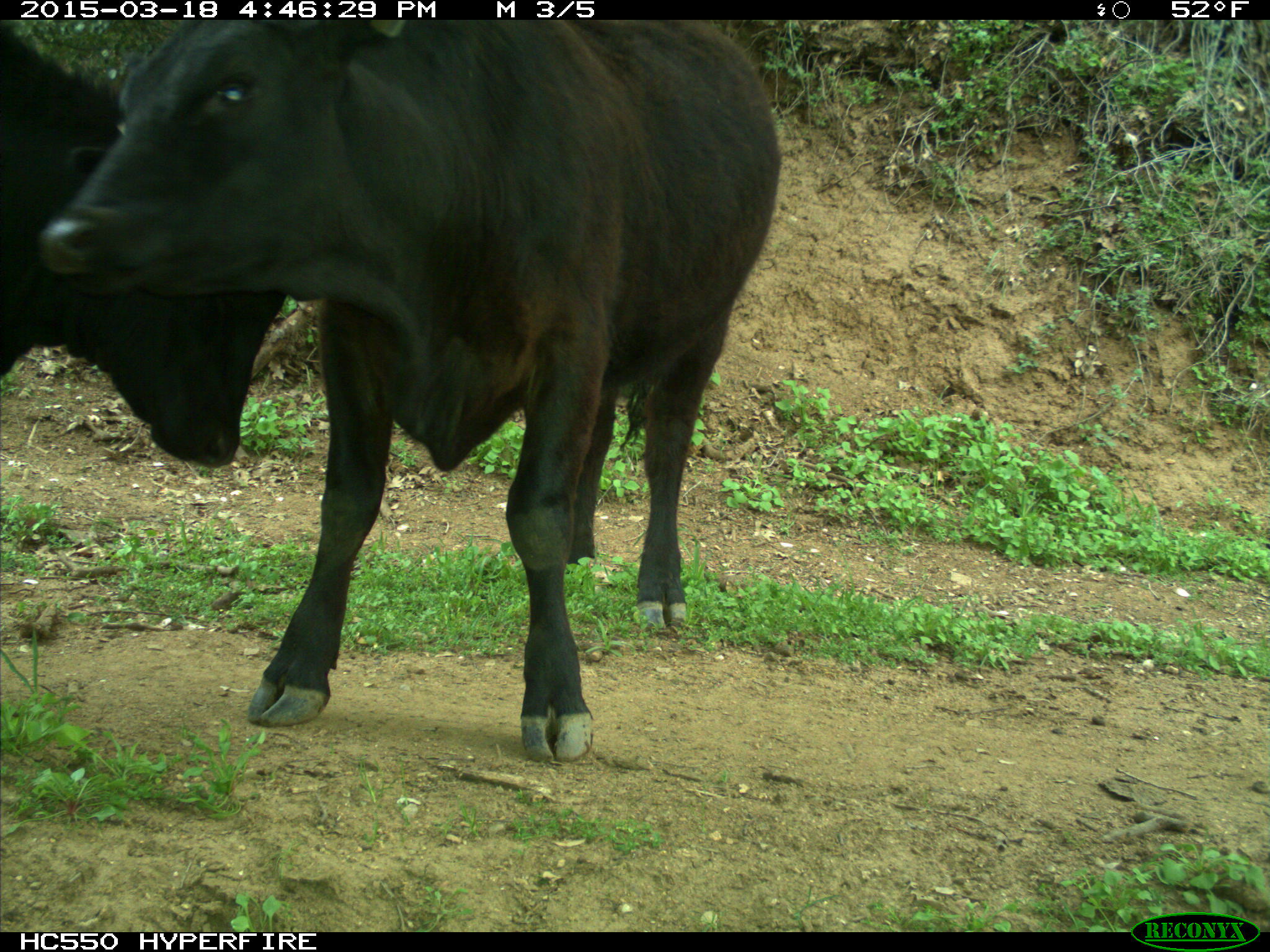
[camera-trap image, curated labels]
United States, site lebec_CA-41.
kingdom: Animalia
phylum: Chordata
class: Mammalia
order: Artiodactyla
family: Bovidae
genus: Bos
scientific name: Bos taurus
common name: domestic cow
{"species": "Bos taurus (domestic cow)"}